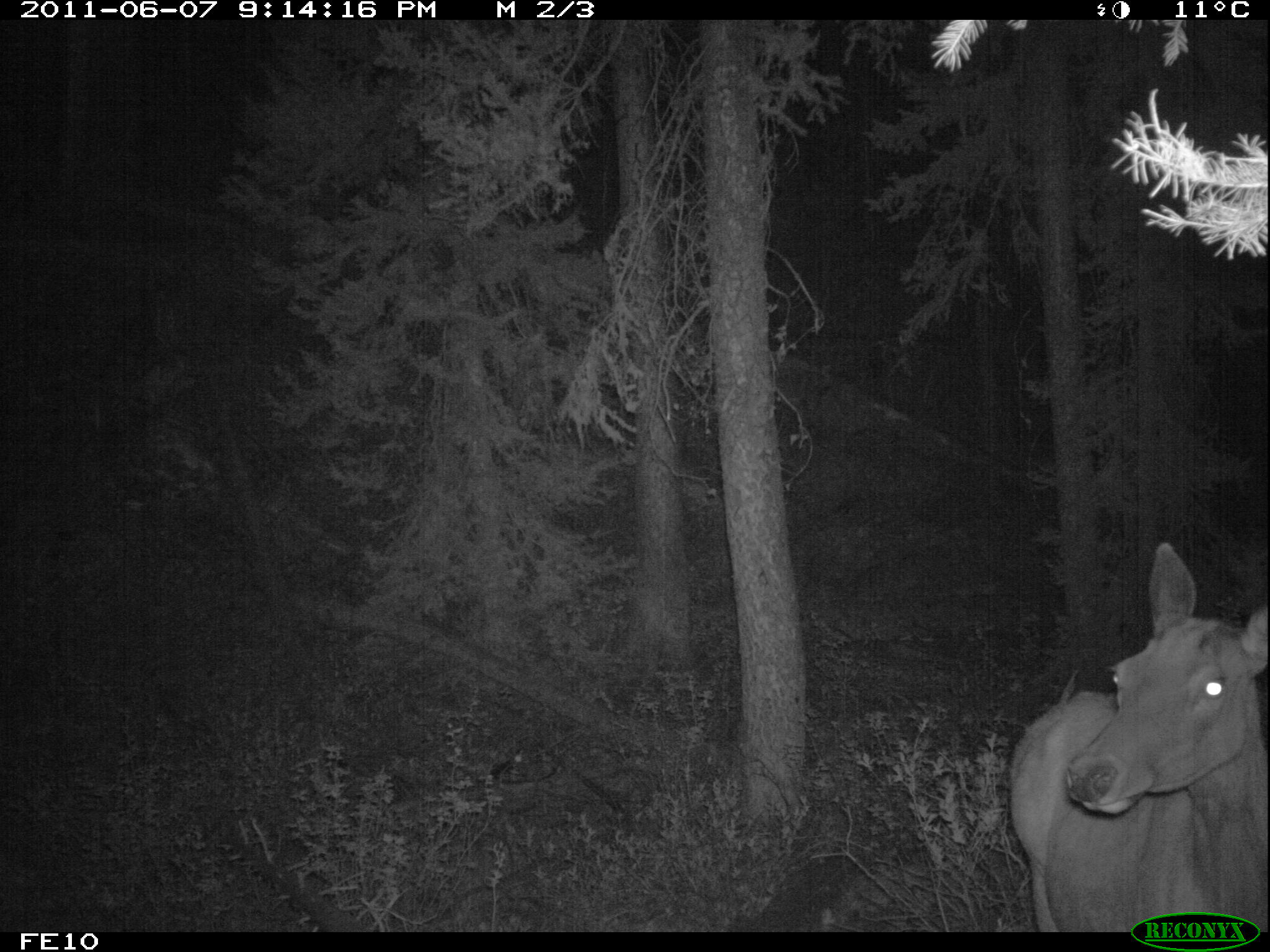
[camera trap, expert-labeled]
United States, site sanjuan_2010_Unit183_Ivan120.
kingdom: Animalia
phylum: Chordata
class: Mammalia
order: Artiodactyla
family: Cervidae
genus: Cervus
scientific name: Cervus elaphus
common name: red deer